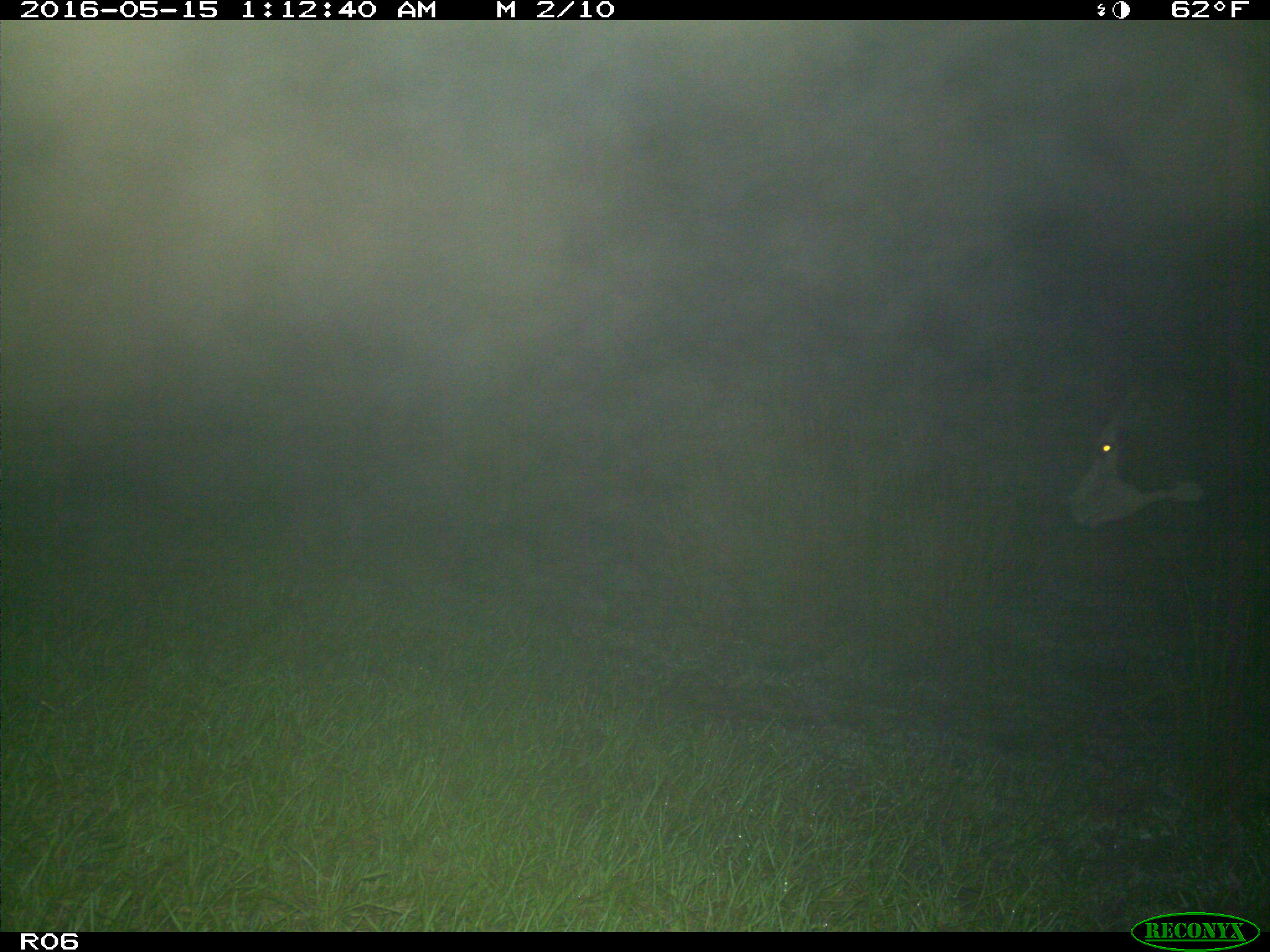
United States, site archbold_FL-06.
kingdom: Animalia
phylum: Chordata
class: Mammalia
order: Artiodactyla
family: Bovidae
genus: Bos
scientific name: Bos taurus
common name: domestic cow